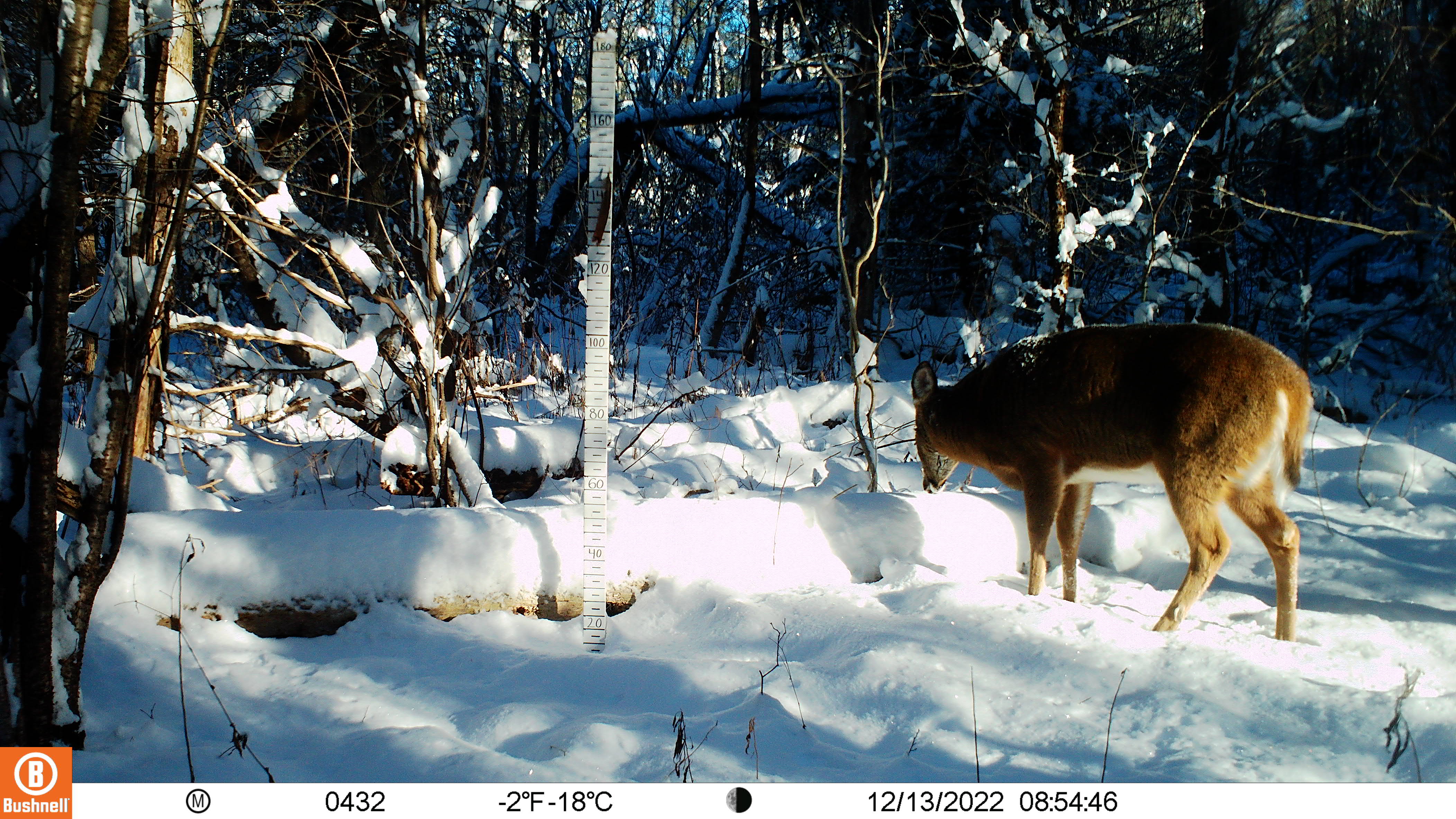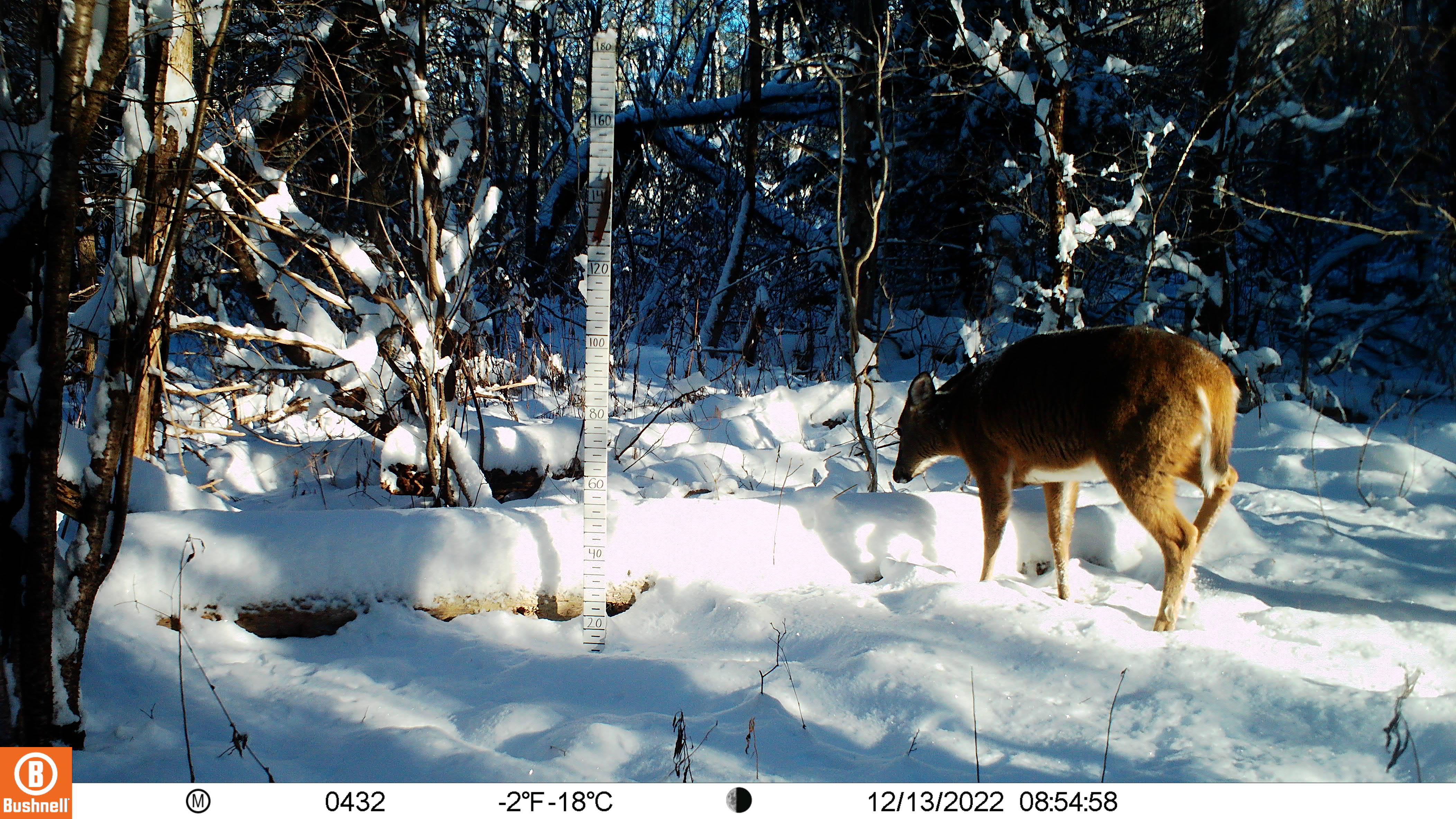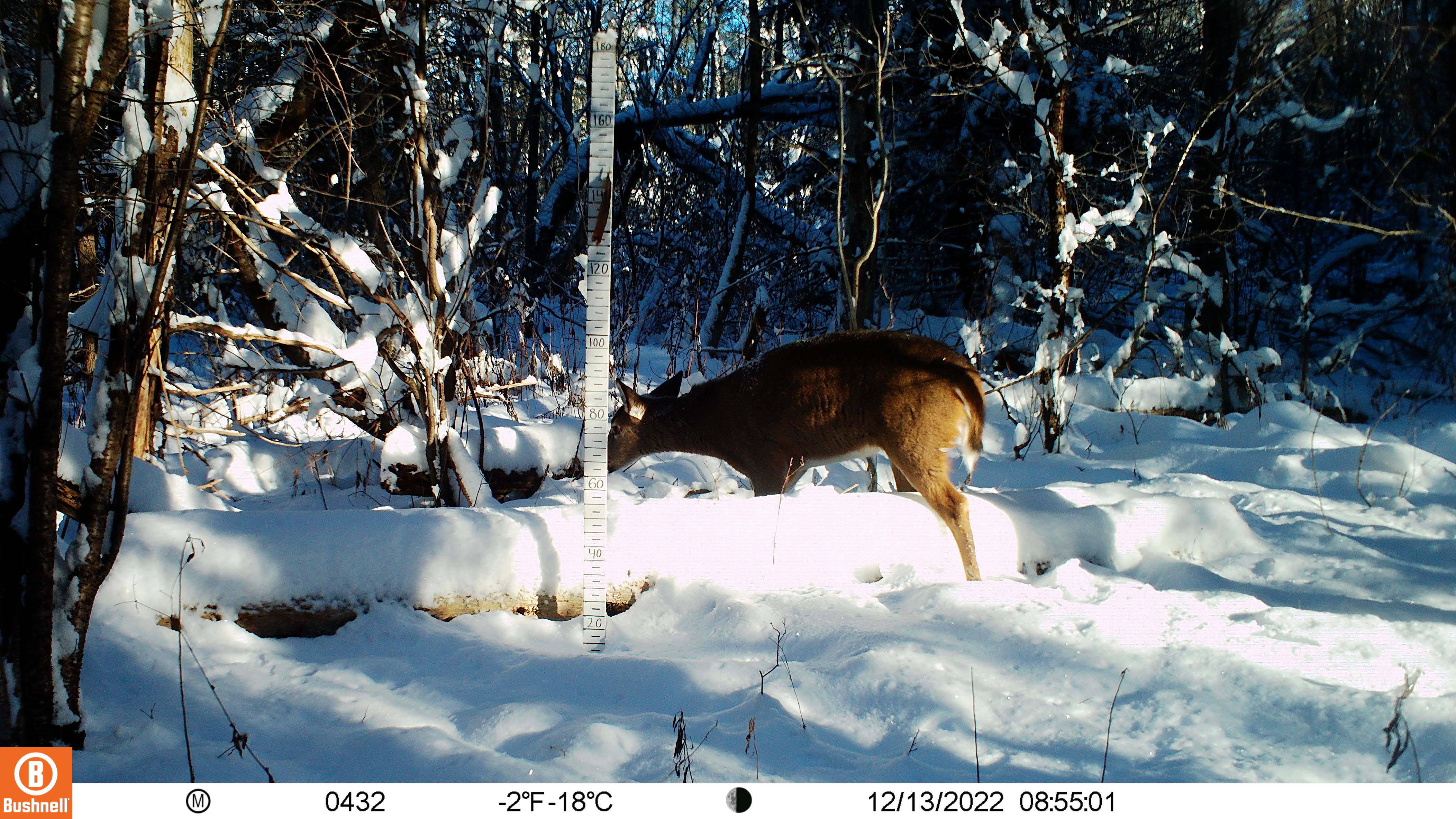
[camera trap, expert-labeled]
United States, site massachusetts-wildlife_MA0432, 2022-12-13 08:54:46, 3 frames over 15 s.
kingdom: Animalia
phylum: Chordata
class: Mammalia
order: Artiodactyla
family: Cervidae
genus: Odocoileus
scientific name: Odocoileus virginianus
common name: white-tailed deer